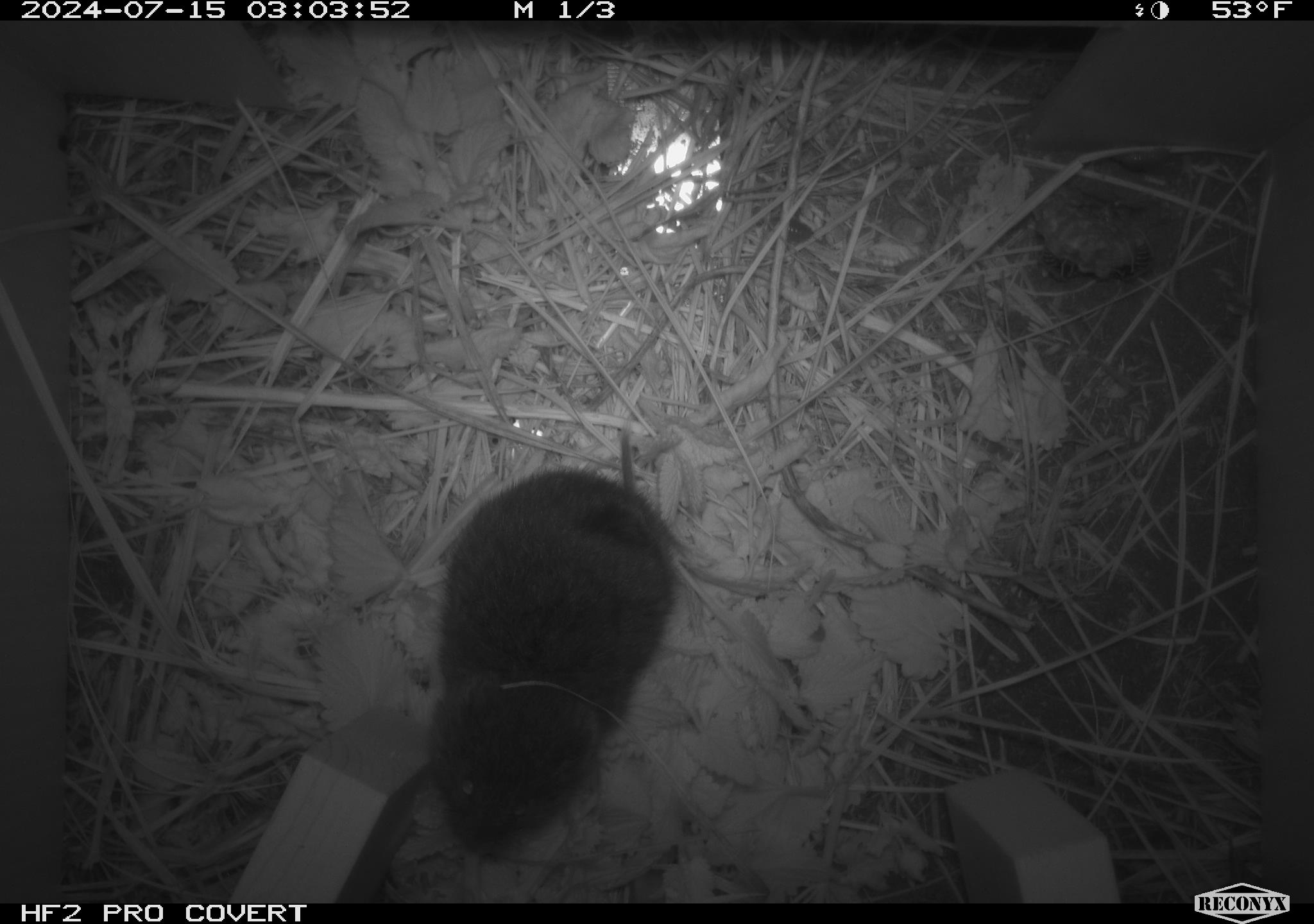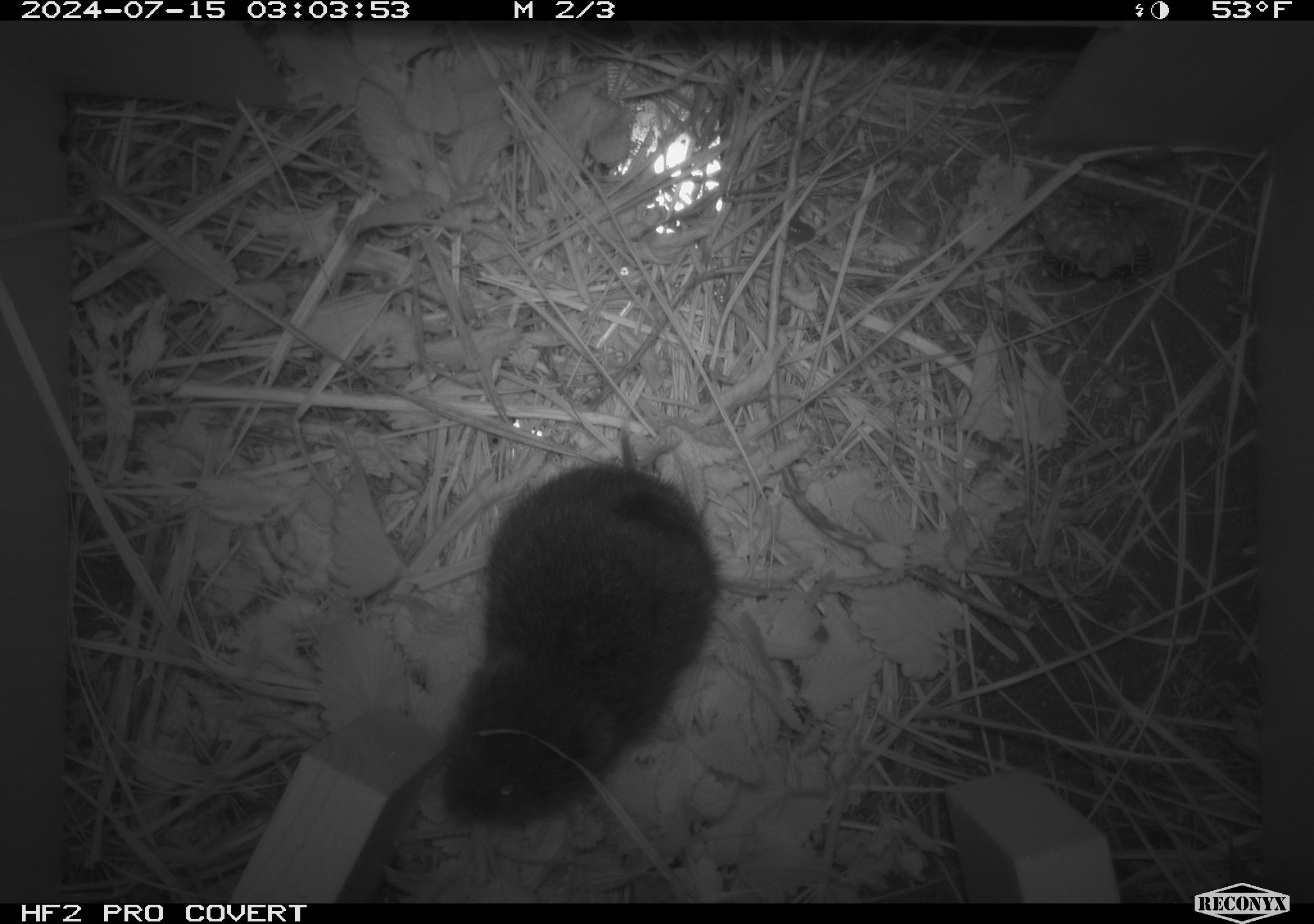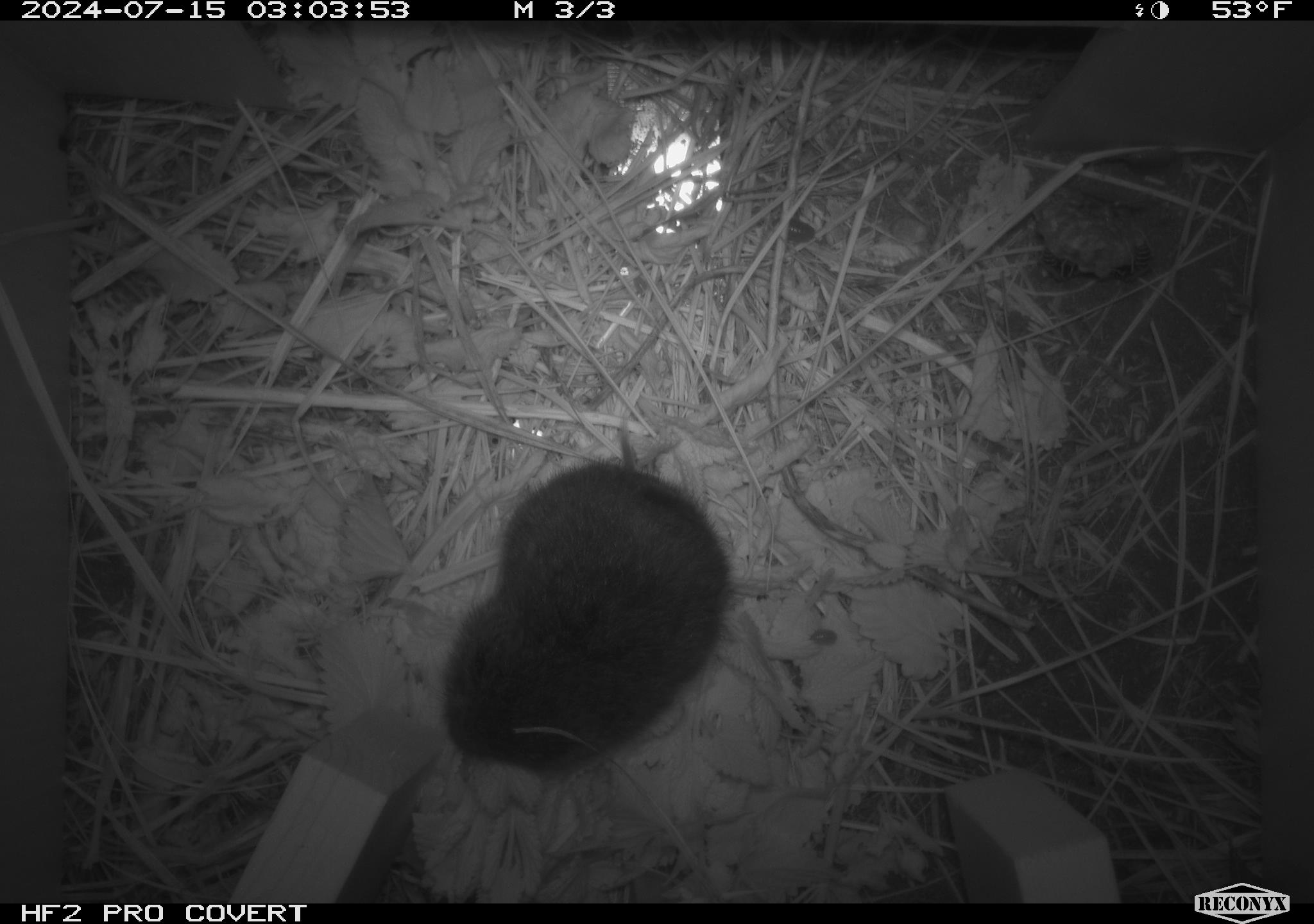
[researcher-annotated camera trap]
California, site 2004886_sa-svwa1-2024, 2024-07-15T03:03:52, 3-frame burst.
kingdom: Animalia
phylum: Arthropoda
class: Insecta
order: Hymenoptera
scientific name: Hymenoptera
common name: ants, bees, wasps, and sawflies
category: hymenoptera order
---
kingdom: Animalia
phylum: Chordata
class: Mammalia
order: Rodentia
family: Cricetidae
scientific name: Arvicolinae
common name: voles, lemmings, and muskrats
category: arvicolinae subfamily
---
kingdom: Animalia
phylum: Arthropoda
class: Malacostraca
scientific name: Malacostraca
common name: amphipods, crabs, isopods, krill, lobsters and shrimps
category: malacostracan